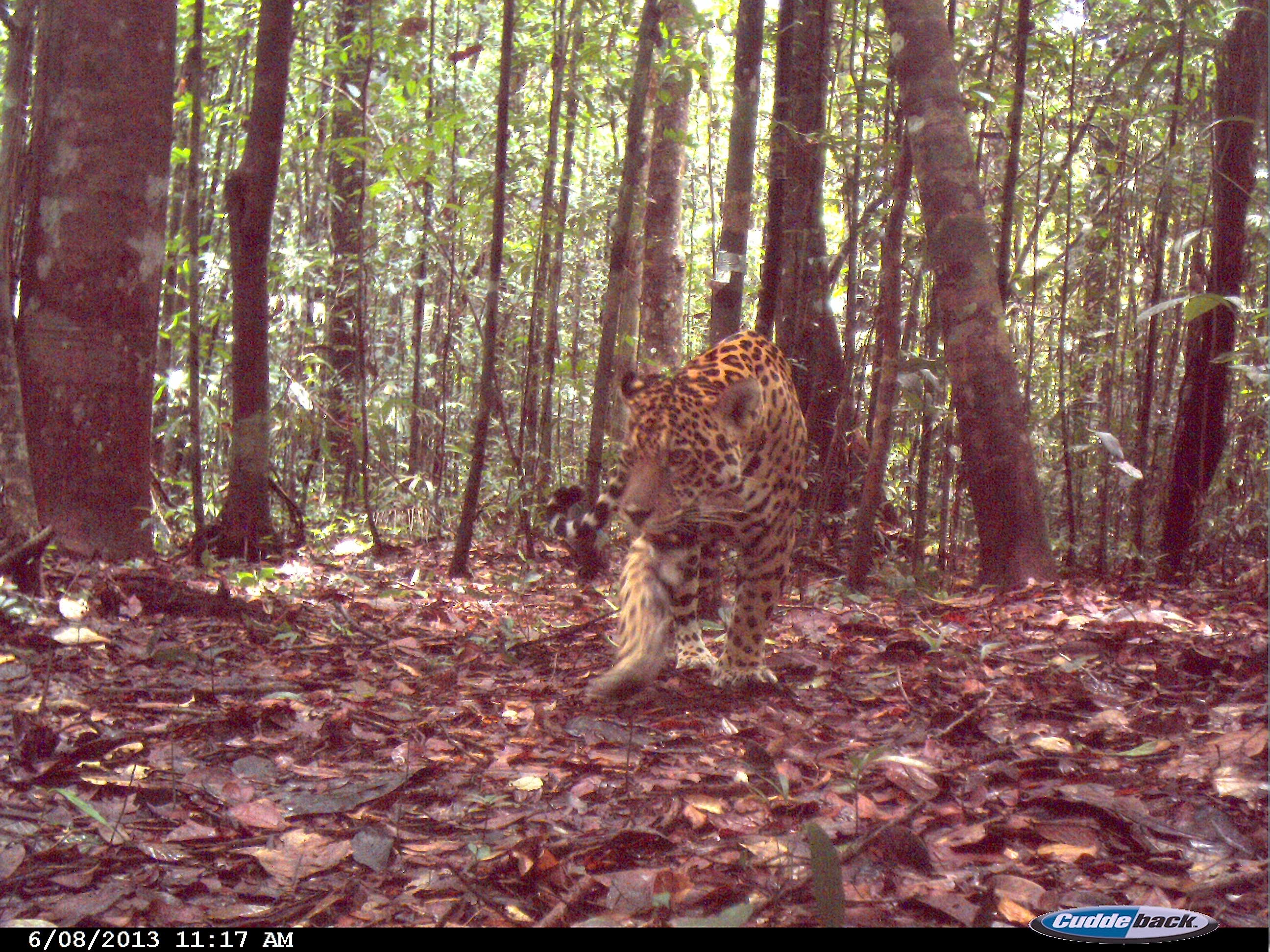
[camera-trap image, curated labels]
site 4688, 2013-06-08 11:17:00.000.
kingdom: Animalia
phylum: Chordata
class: Mammalia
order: Carnivora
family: Felidae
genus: Panthera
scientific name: Panthera onca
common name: jaguar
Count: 1.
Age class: adult.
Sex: male.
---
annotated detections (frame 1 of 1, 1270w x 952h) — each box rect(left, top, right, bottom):
panthera onca: rect(542, 329, 809, 702)